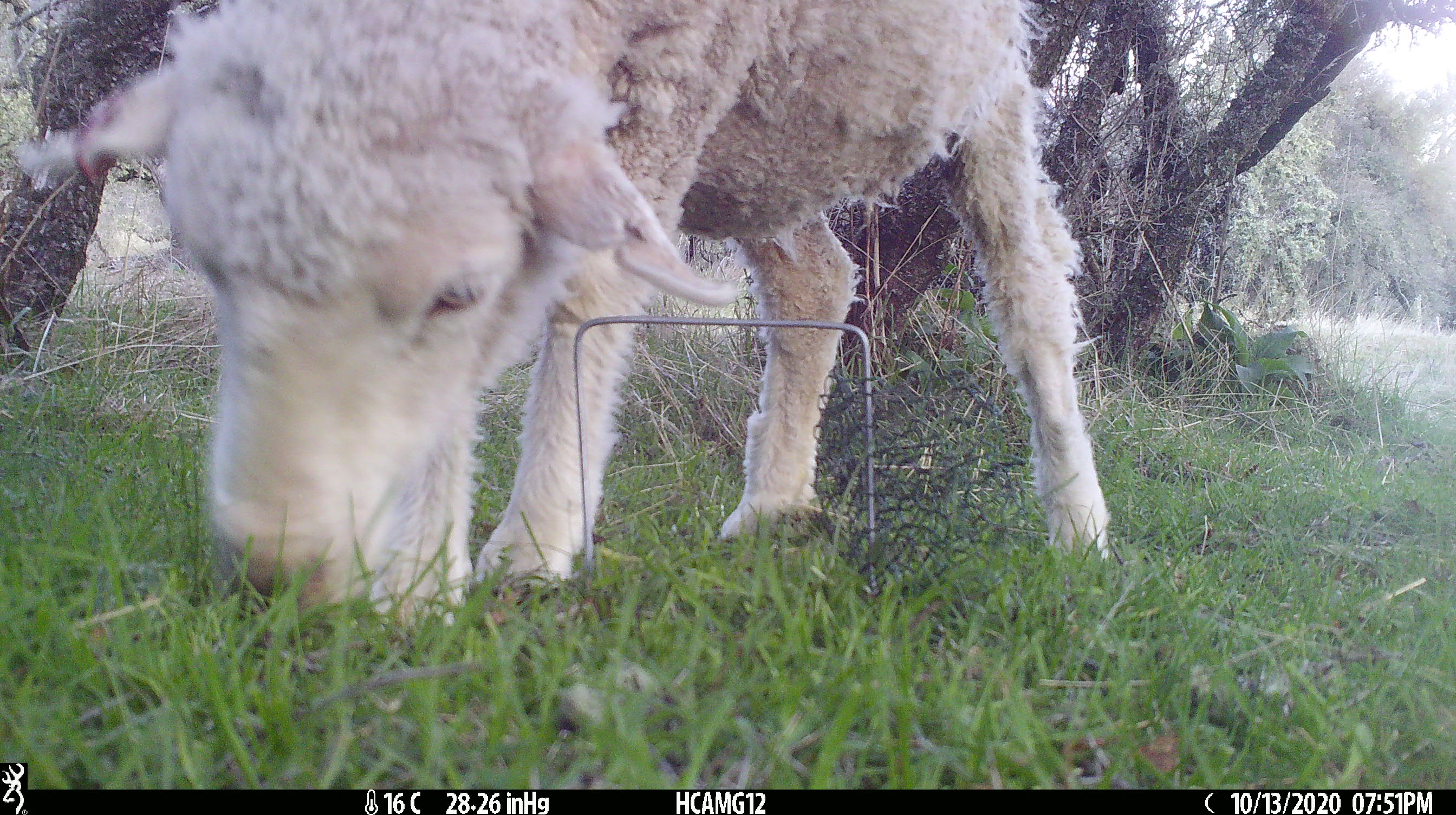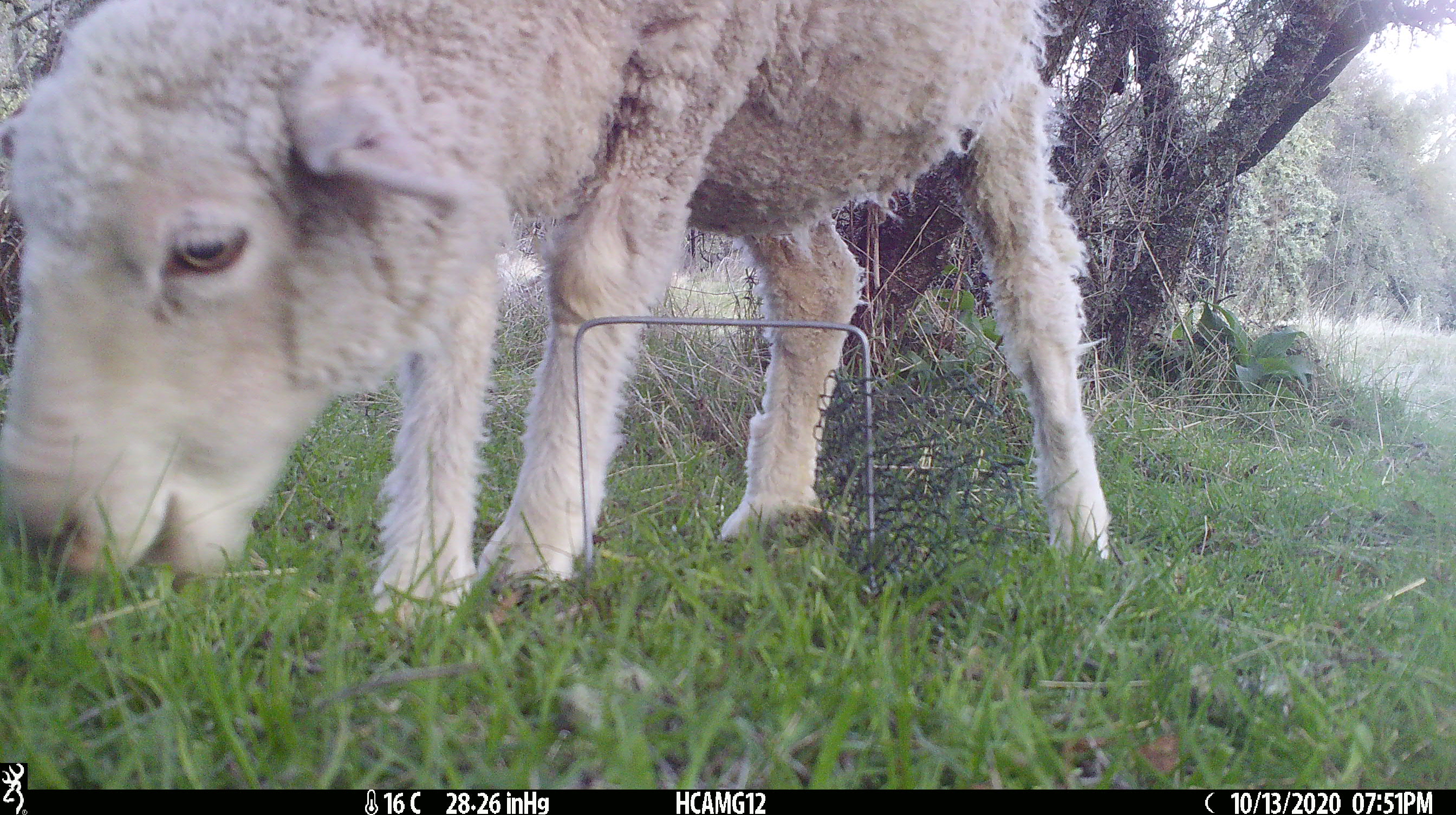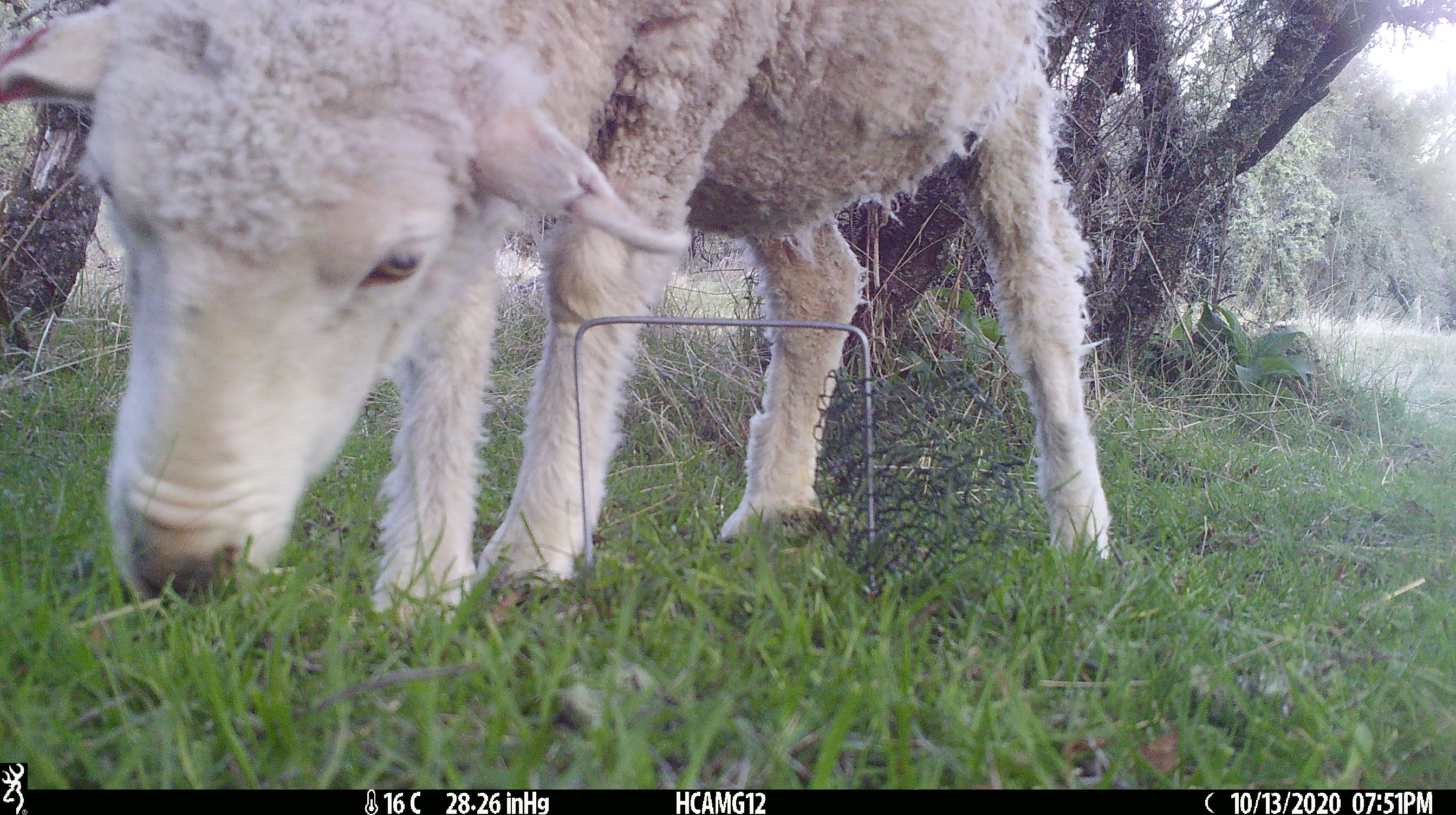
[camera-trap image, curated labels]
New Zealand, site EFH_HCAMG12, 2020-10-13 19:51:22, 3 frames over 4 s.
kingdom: Animalia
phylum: Chordata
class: Mammalia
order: Artiodactyla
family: Bovidae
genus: Ovis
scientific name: Ovis aries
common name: domestic sheep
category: sheep